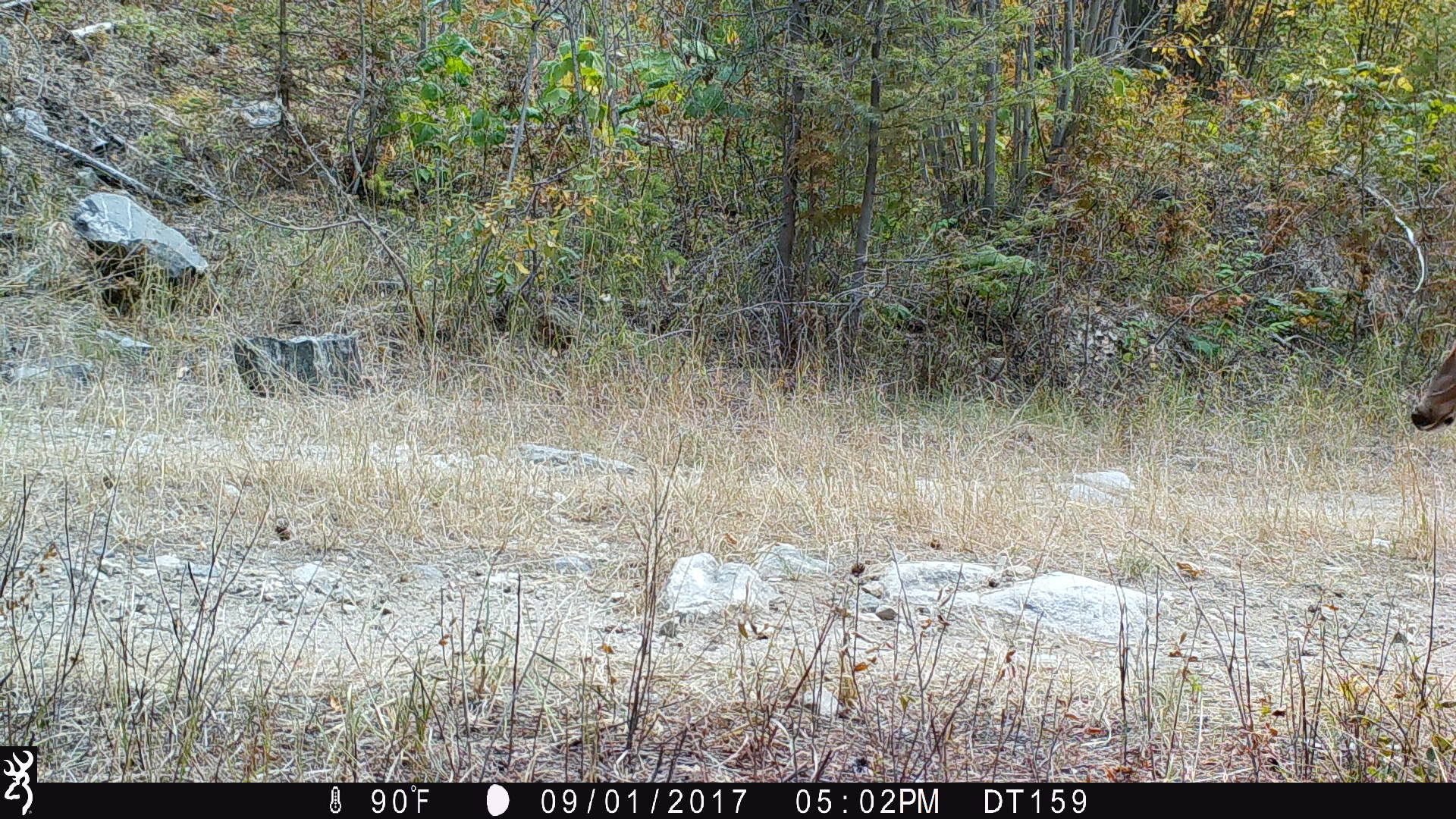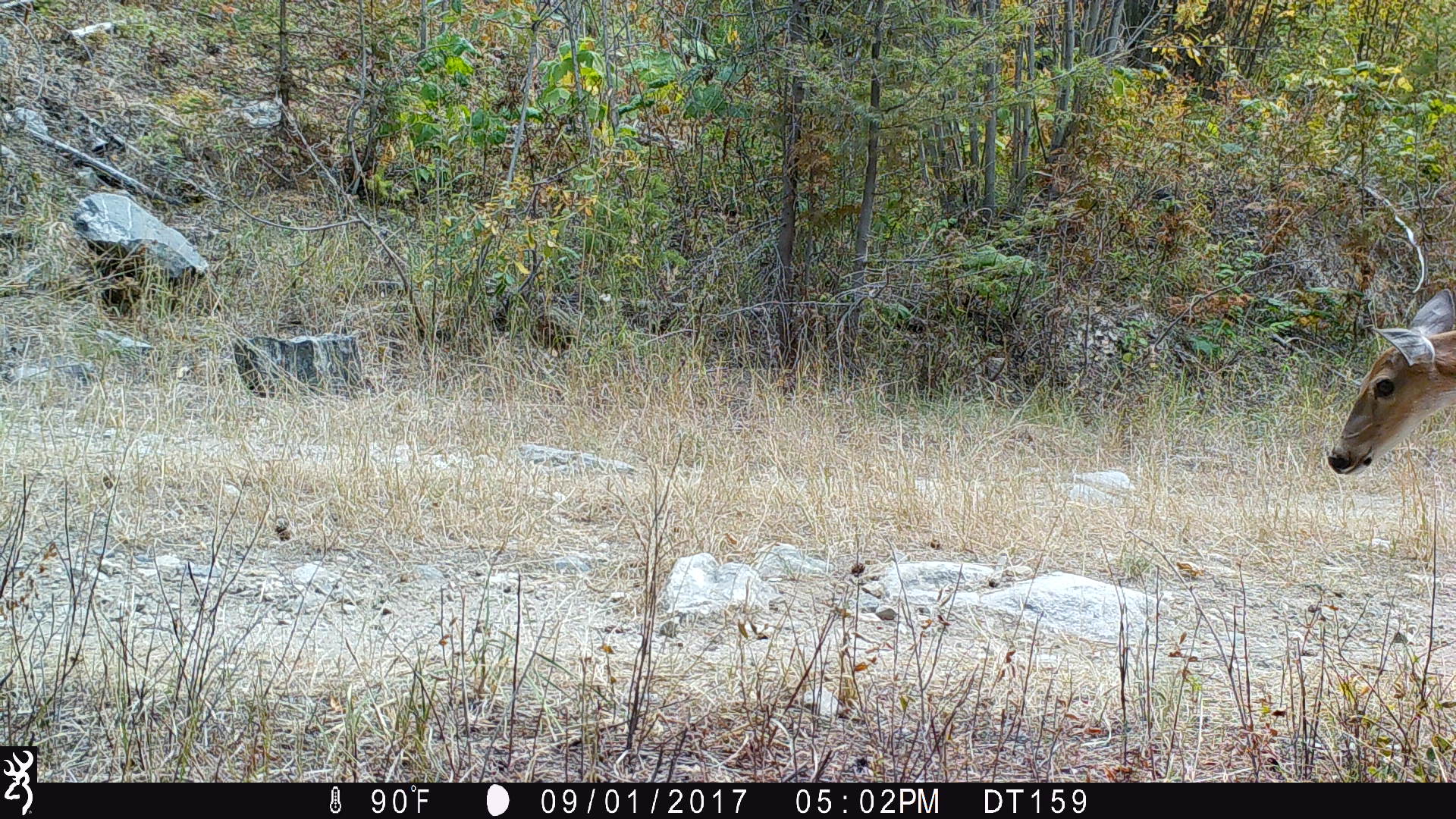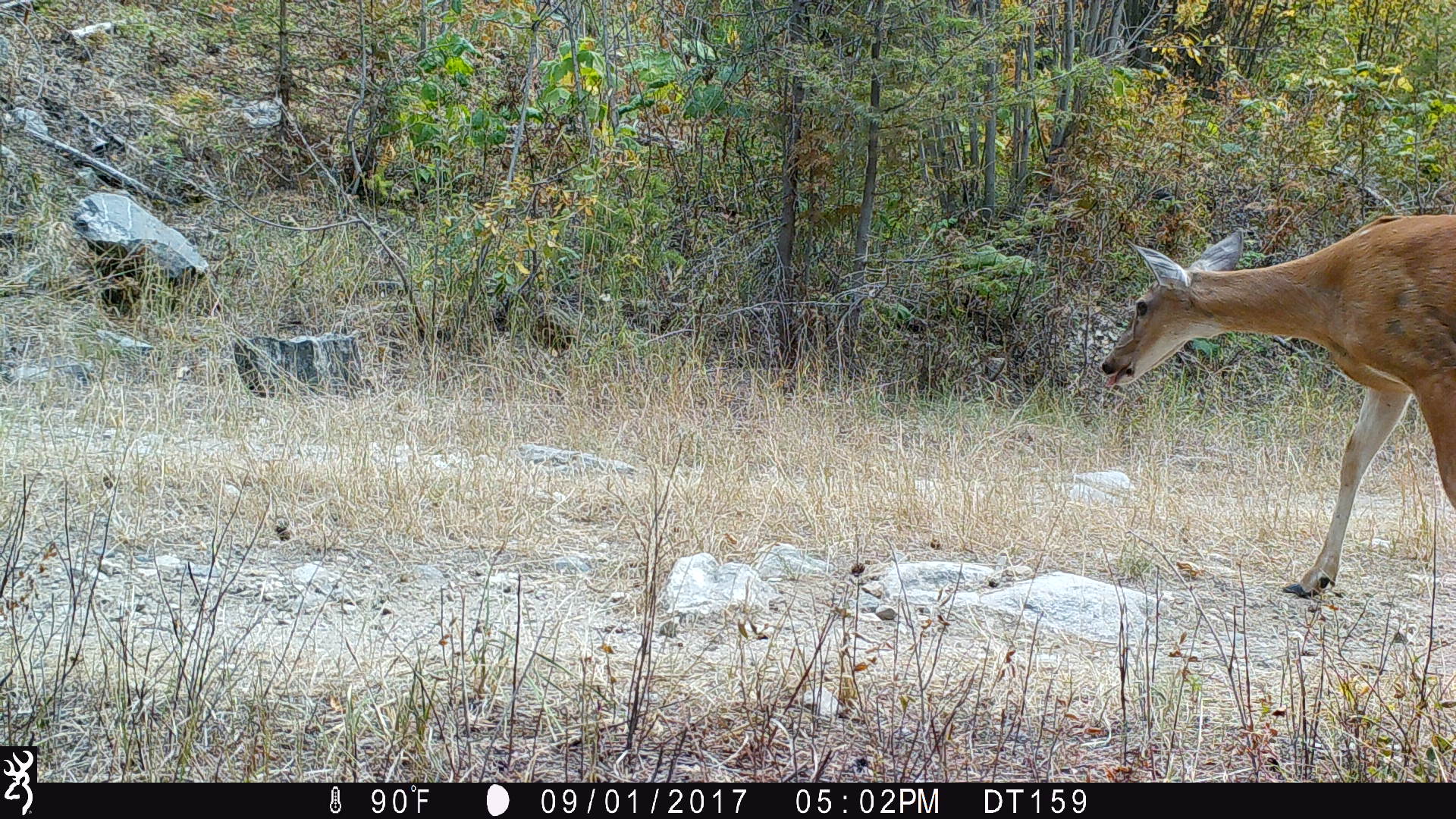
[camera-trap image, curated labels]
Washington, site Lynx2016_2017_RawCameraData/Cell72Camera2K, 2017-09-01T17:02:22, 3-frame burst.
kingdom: Animalia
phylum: Chordata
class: Mammalia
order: Artiodactyla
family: Cervidae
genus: Odocoileus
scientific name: Odocoileus virginianus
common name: white-tailed deer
Odocoileus virginianus (white-tailed deer). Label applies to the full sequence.